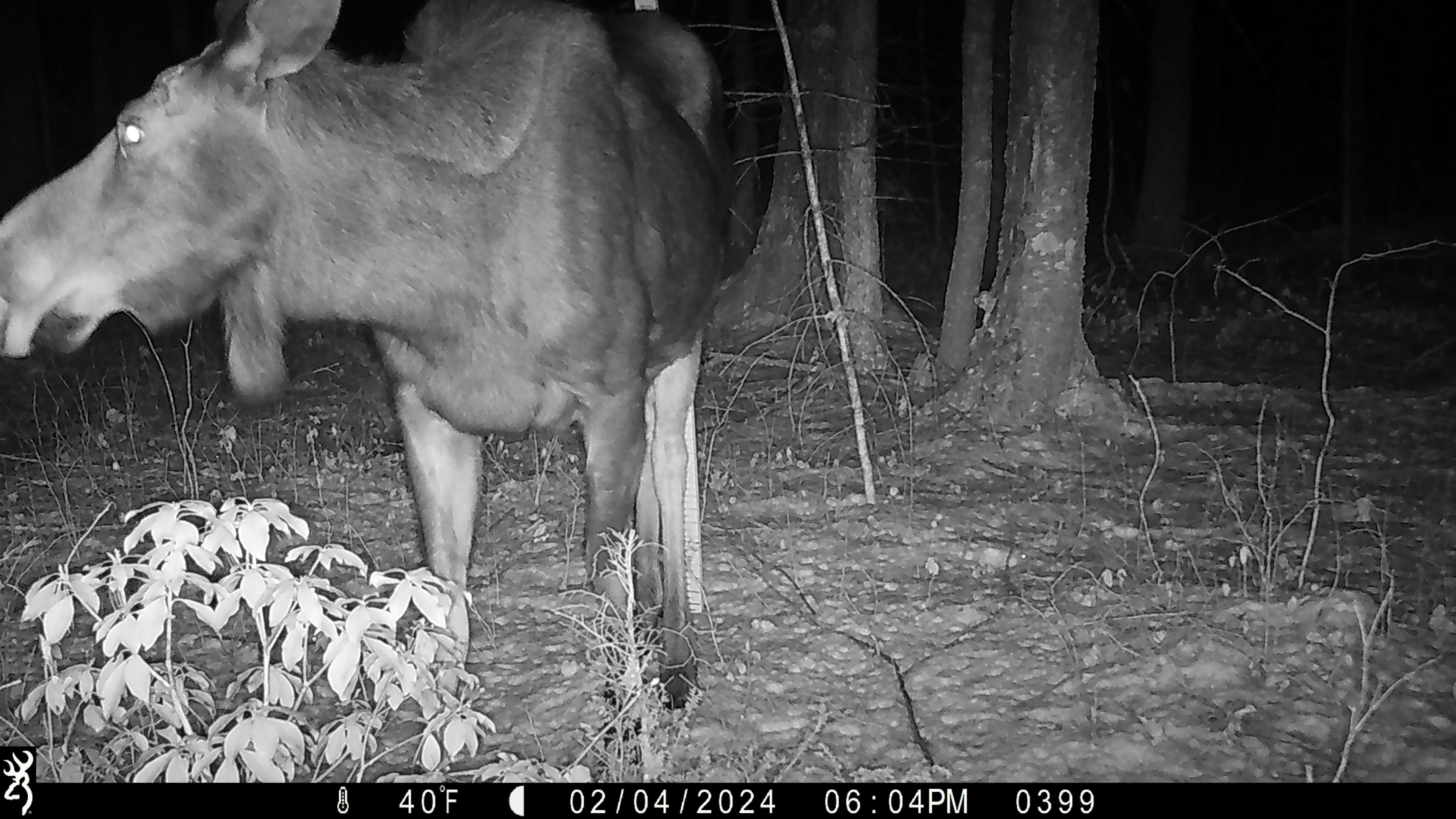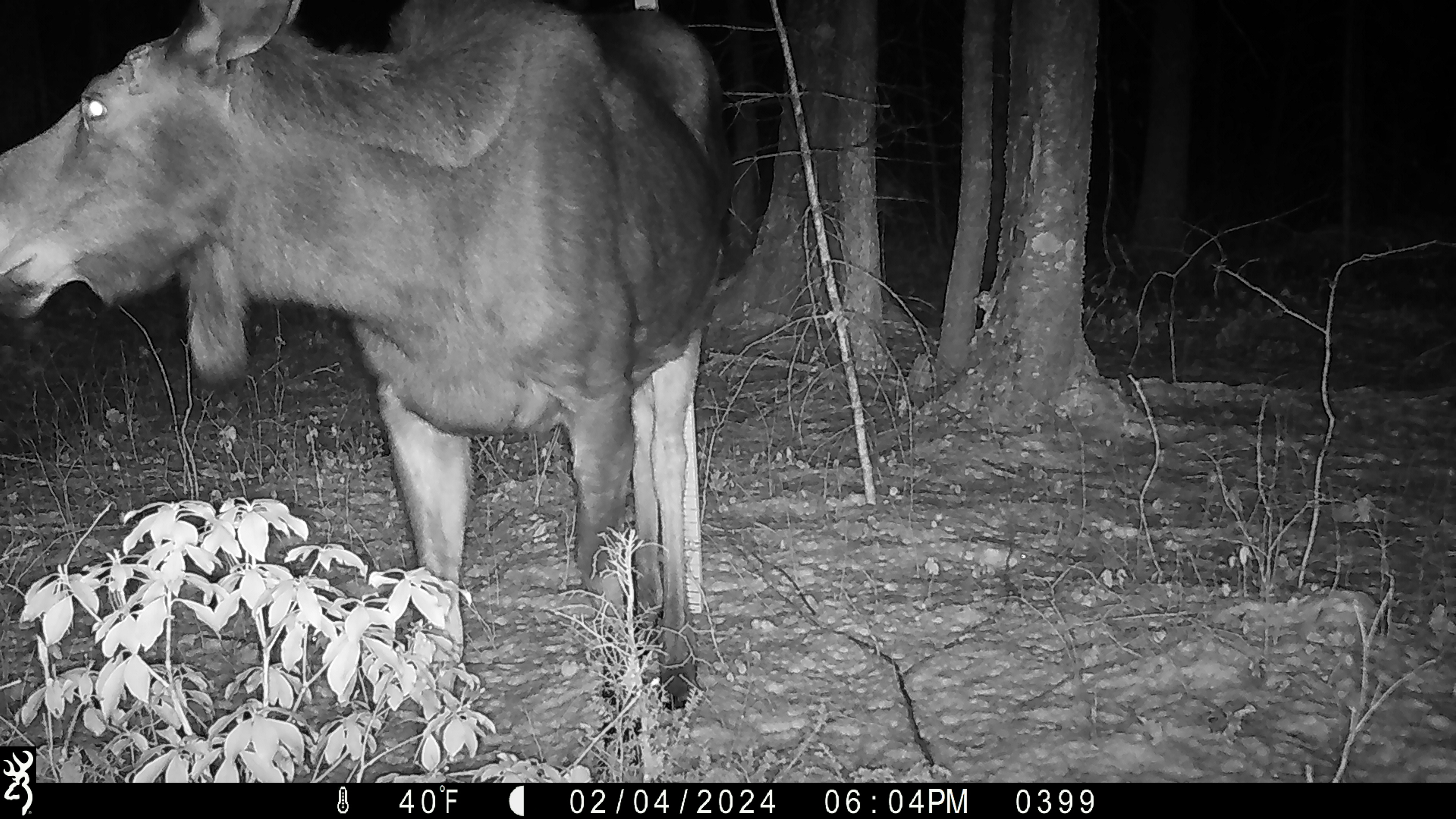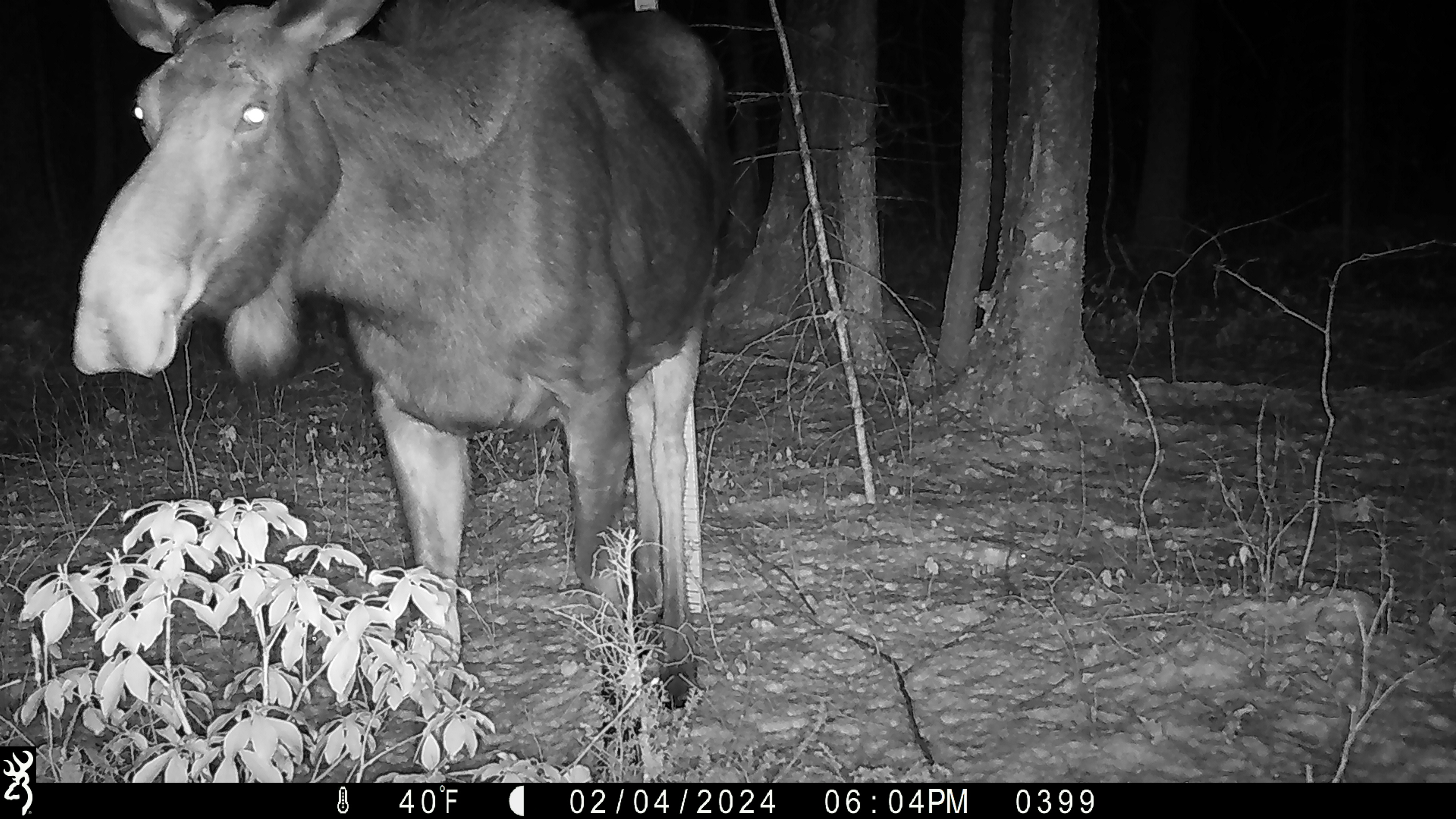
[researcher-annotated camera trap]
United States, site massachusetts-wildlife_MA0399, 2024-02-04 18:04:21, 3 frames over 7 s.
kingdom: Animalia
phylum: Chordata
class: Mammalia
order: Artiodactyla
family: Cervidae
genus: Alces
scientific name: Alces alces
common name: moose